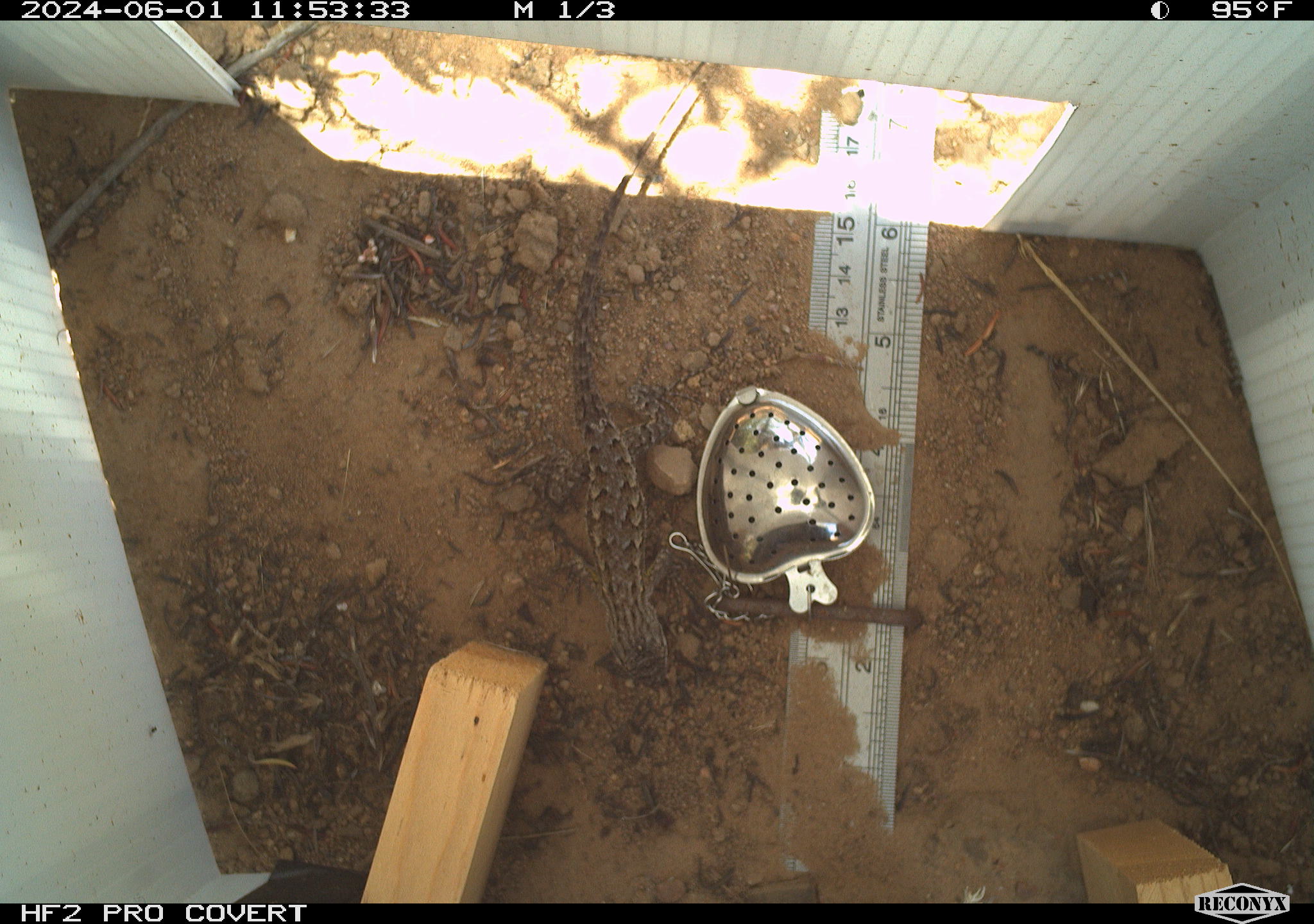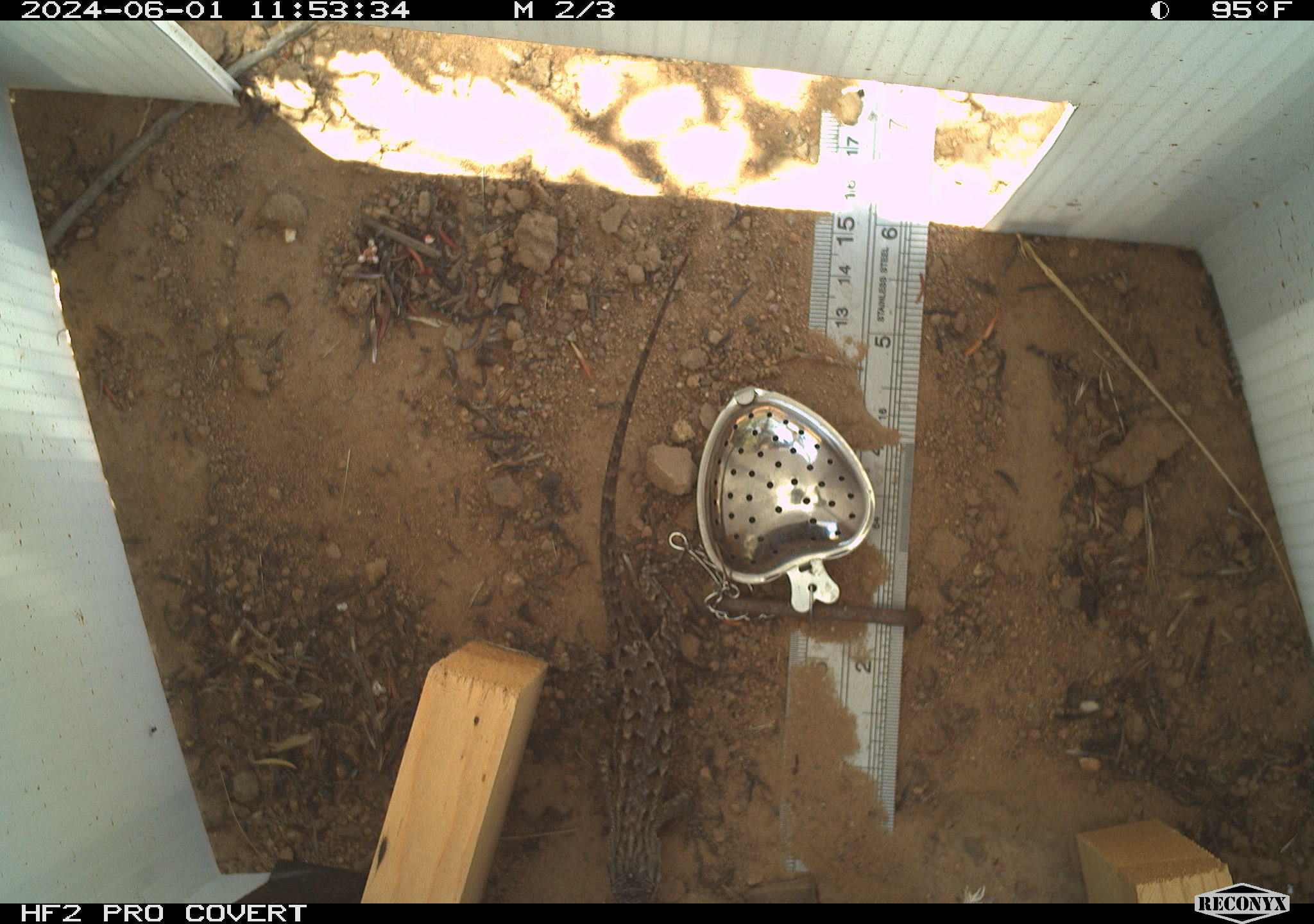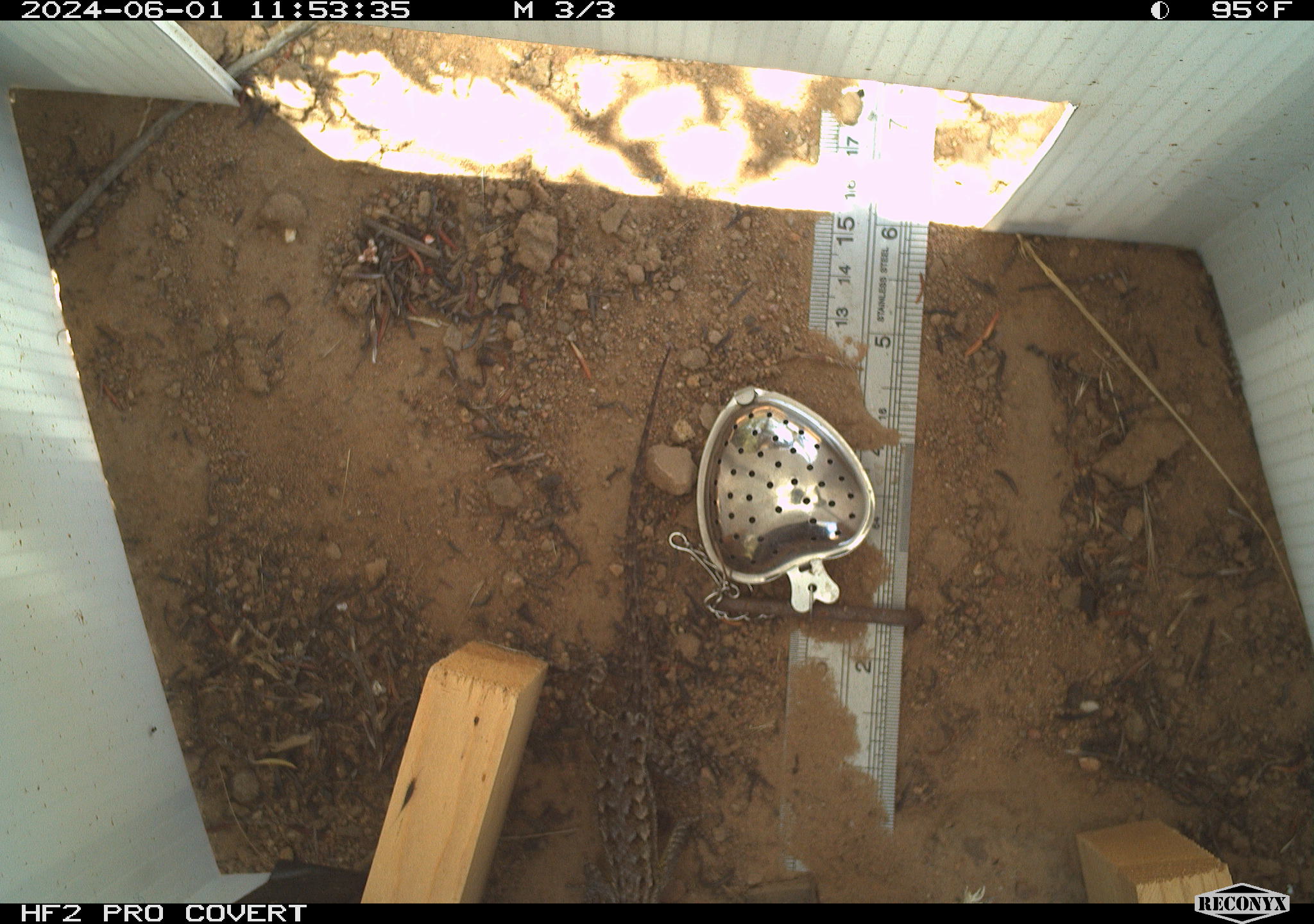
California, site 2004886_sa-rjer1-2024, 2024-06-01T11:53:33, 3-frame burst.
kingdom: Animalia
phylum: Chordata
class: Reptilia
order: Squamata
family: Phrynosomatidae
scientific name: Phrynosomatidae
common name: phrynosomatid lizards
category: phrynosomatidae family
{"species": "phrynosomatidae family (phrynosomatid lizards) (Phrynosomatidae)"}